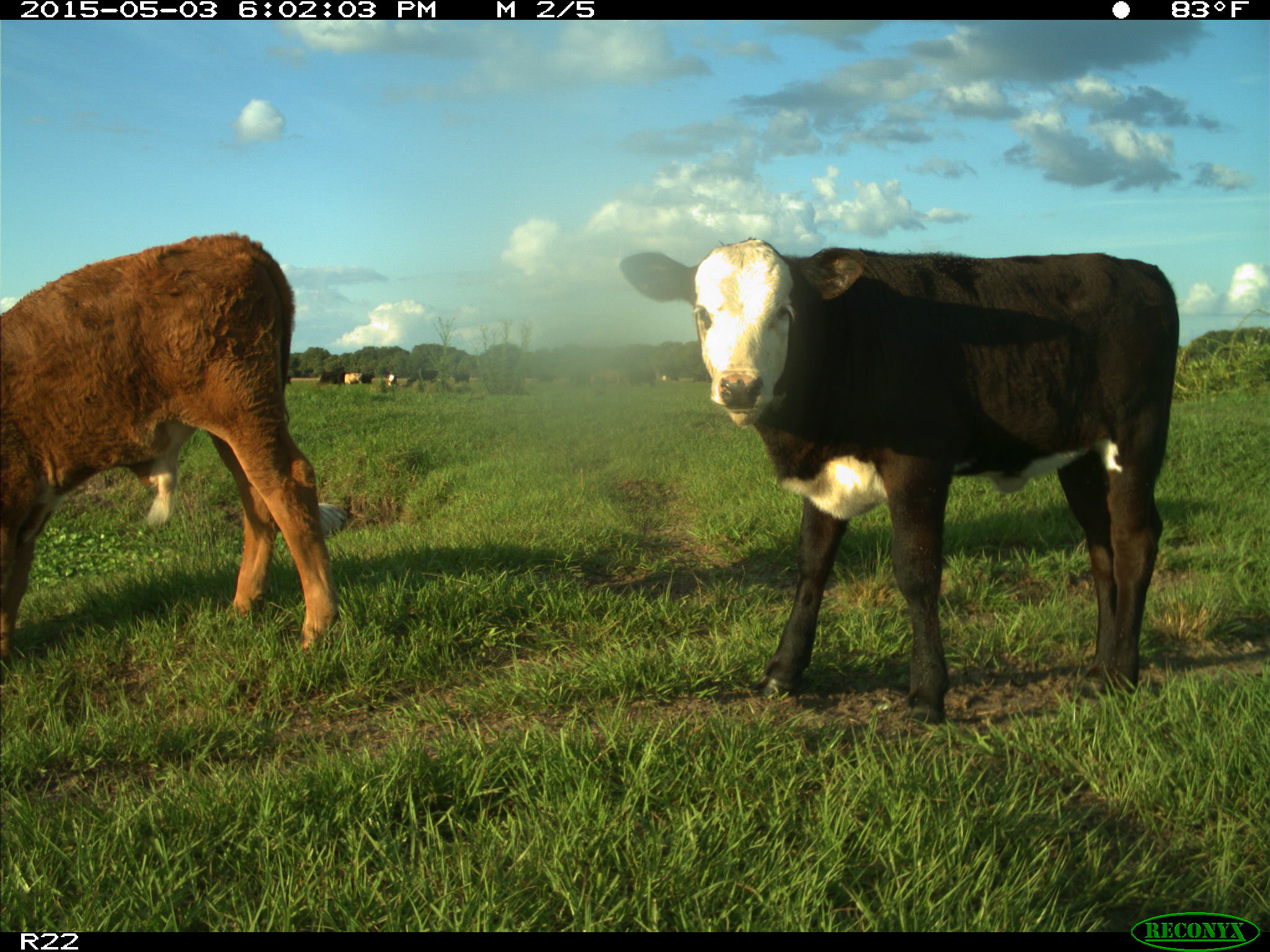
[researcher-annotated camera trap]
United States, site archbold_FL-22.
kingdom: Animalia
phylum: Chordata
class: Mammalia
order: Artiodactyla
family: Bovidae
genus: Bos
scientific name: Bos taurus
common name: domestic cow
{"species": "Bos taurus (domestic cow)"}